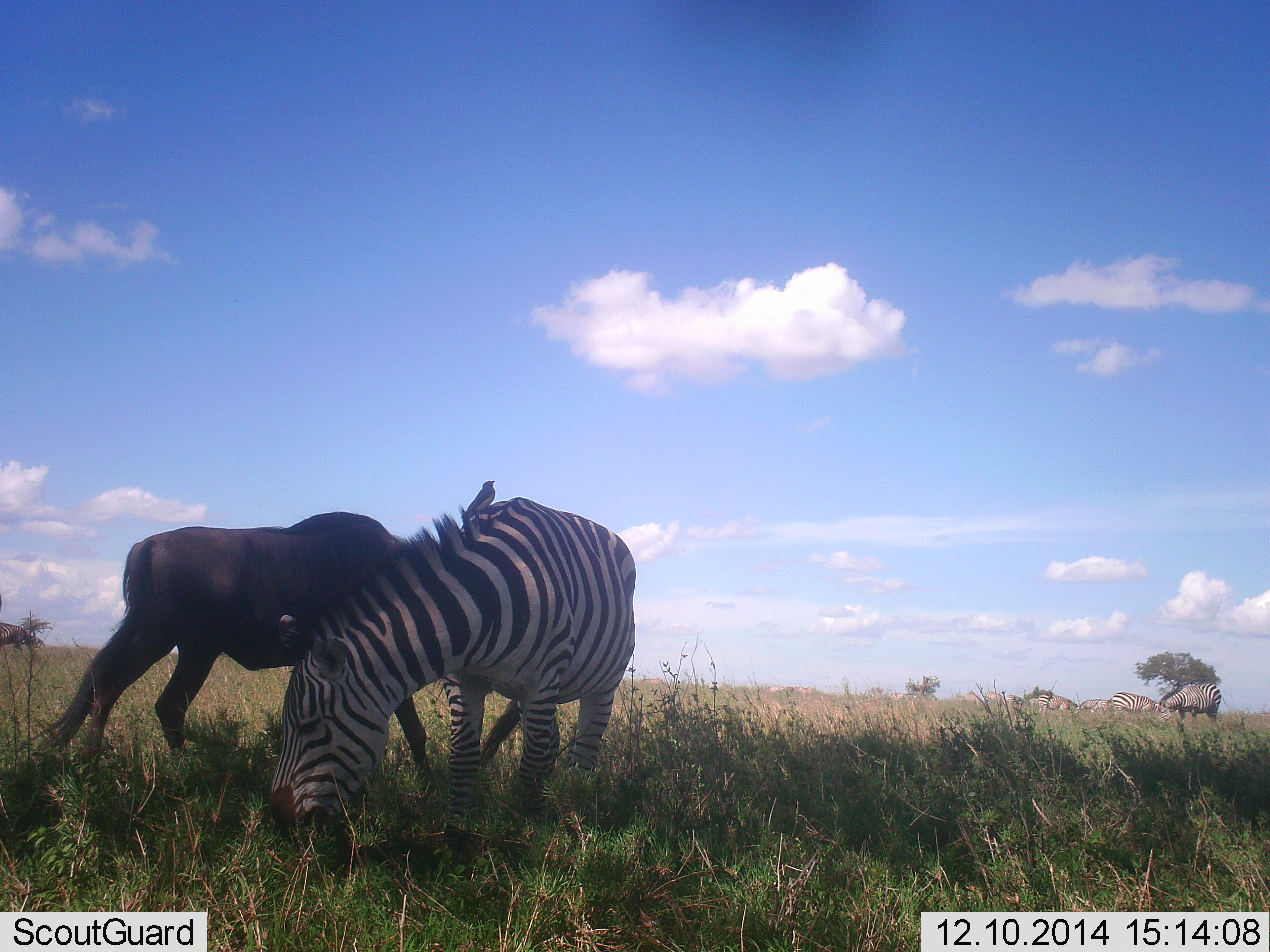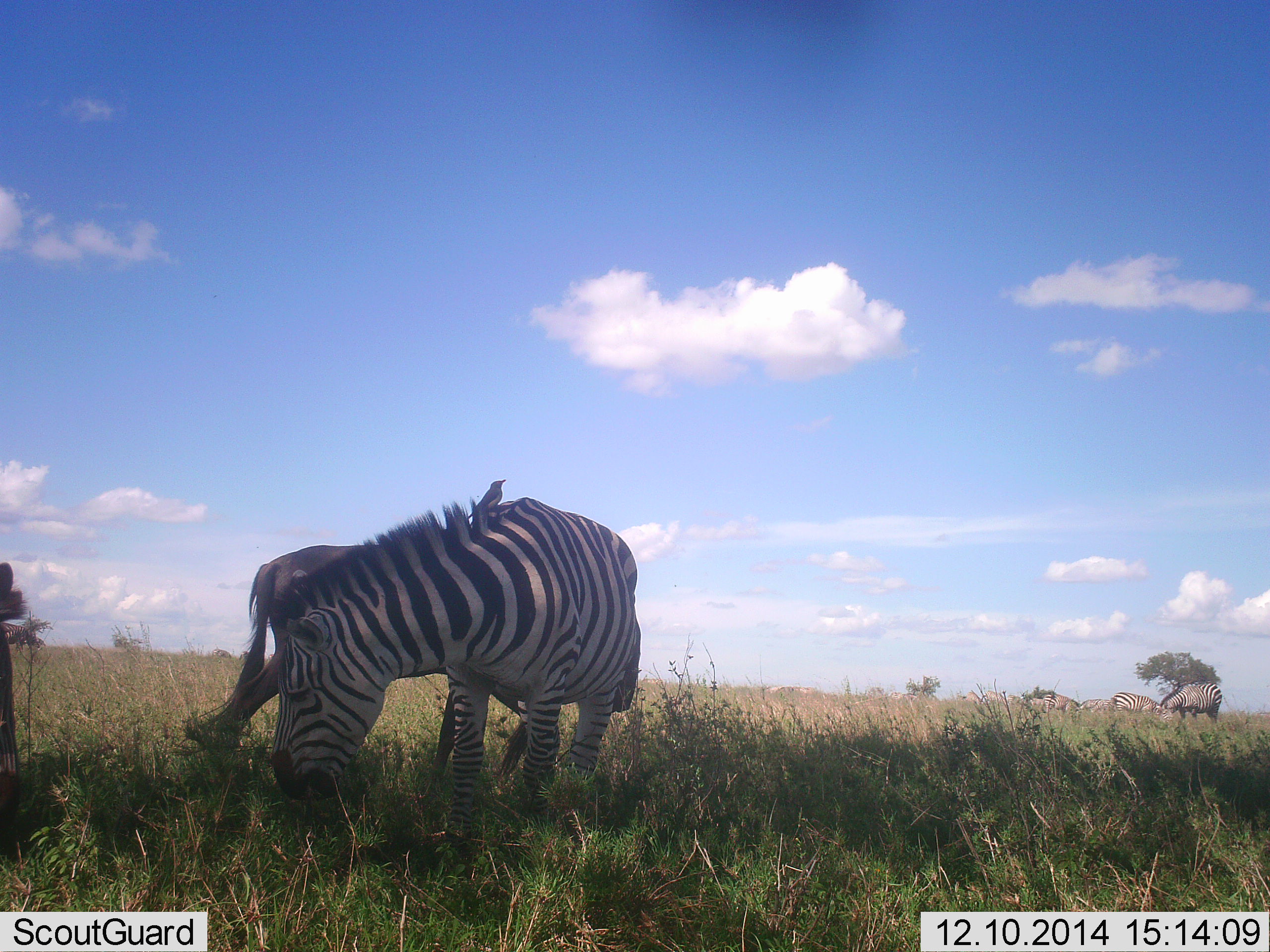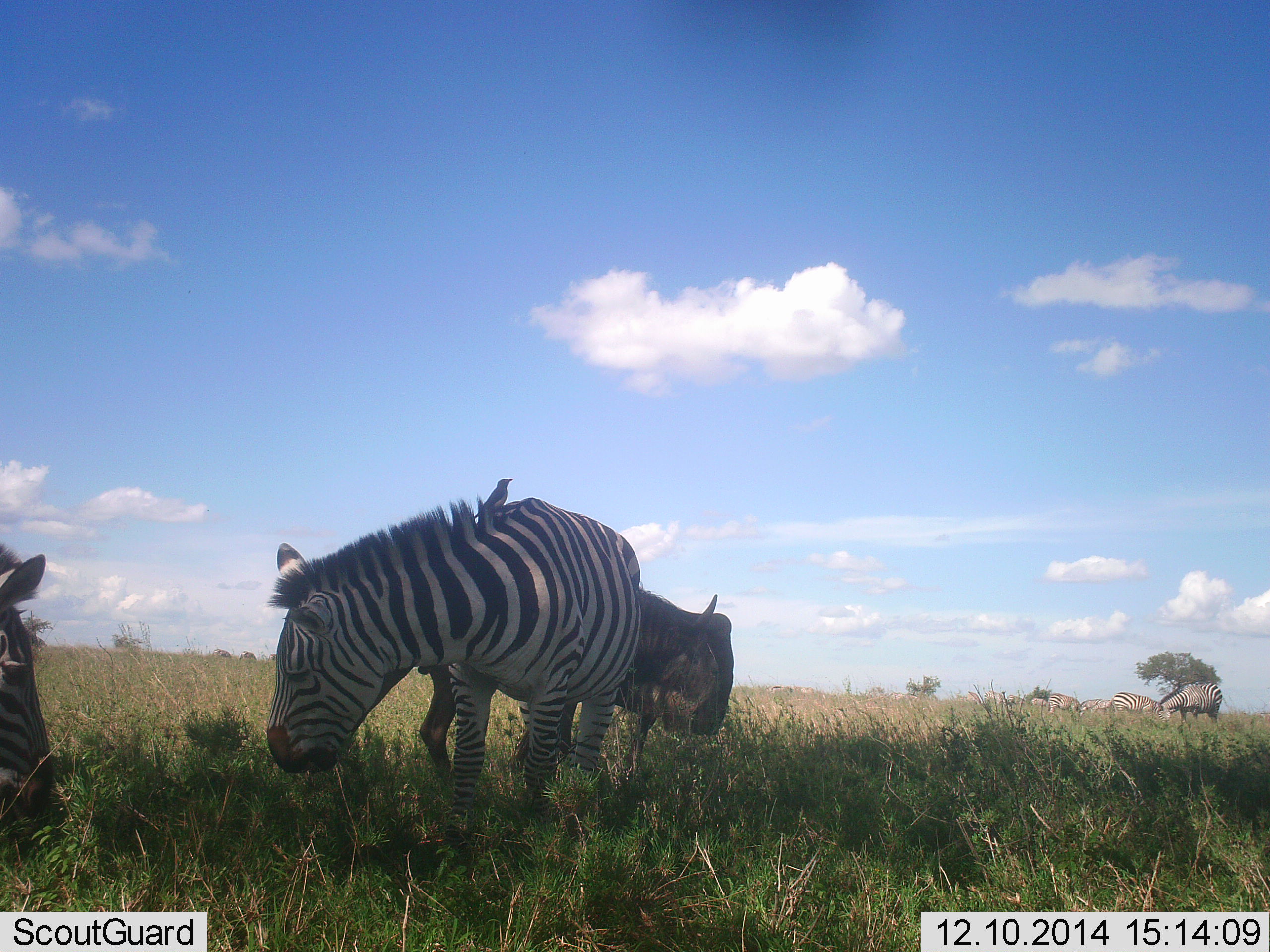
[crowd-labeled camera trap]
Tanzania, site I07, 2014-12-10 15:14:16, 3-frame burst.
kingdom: Animalia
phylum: Chordata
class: Mammalia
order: Artiodactyla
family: Bovidae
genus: Connochaetes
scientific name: Connochaetes taurinus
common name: blue wildebeest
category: wildebeest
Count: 1.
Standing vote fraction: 15%.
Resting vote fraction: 0%.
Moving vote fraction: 85%.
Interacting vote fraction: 0%.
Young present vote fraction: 8%.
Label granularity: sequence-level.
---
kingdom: Animalia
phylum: Chordata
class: Mammalia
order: Perissodactyla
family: Equidae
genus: Equus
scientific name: Equus quagga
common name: plains zebra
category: zebra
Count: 5.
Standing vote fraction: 33%.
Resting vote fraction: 0%.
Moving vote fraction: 7%.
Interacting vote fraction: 0%.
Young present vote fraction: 0%.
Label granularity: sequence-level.